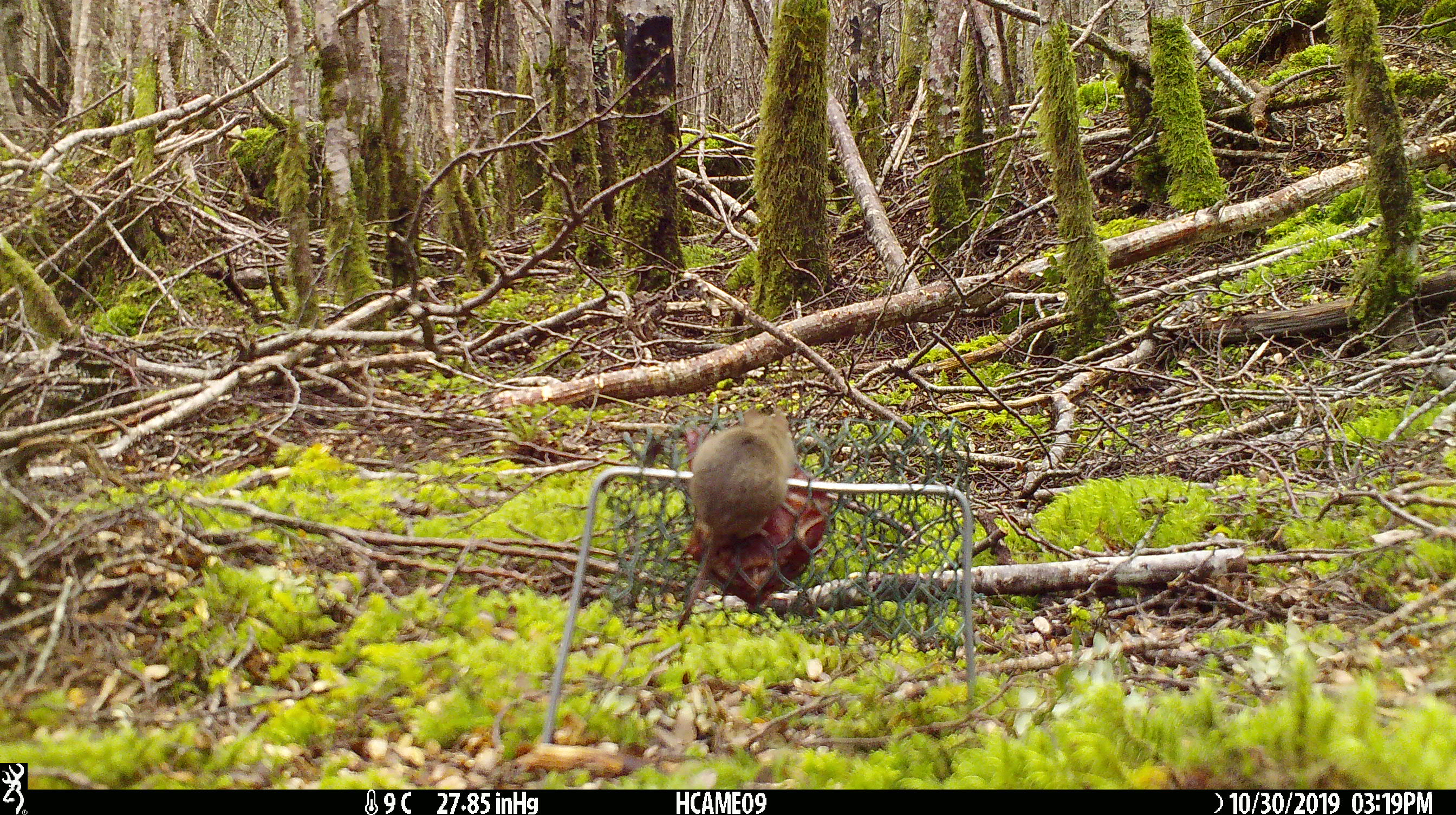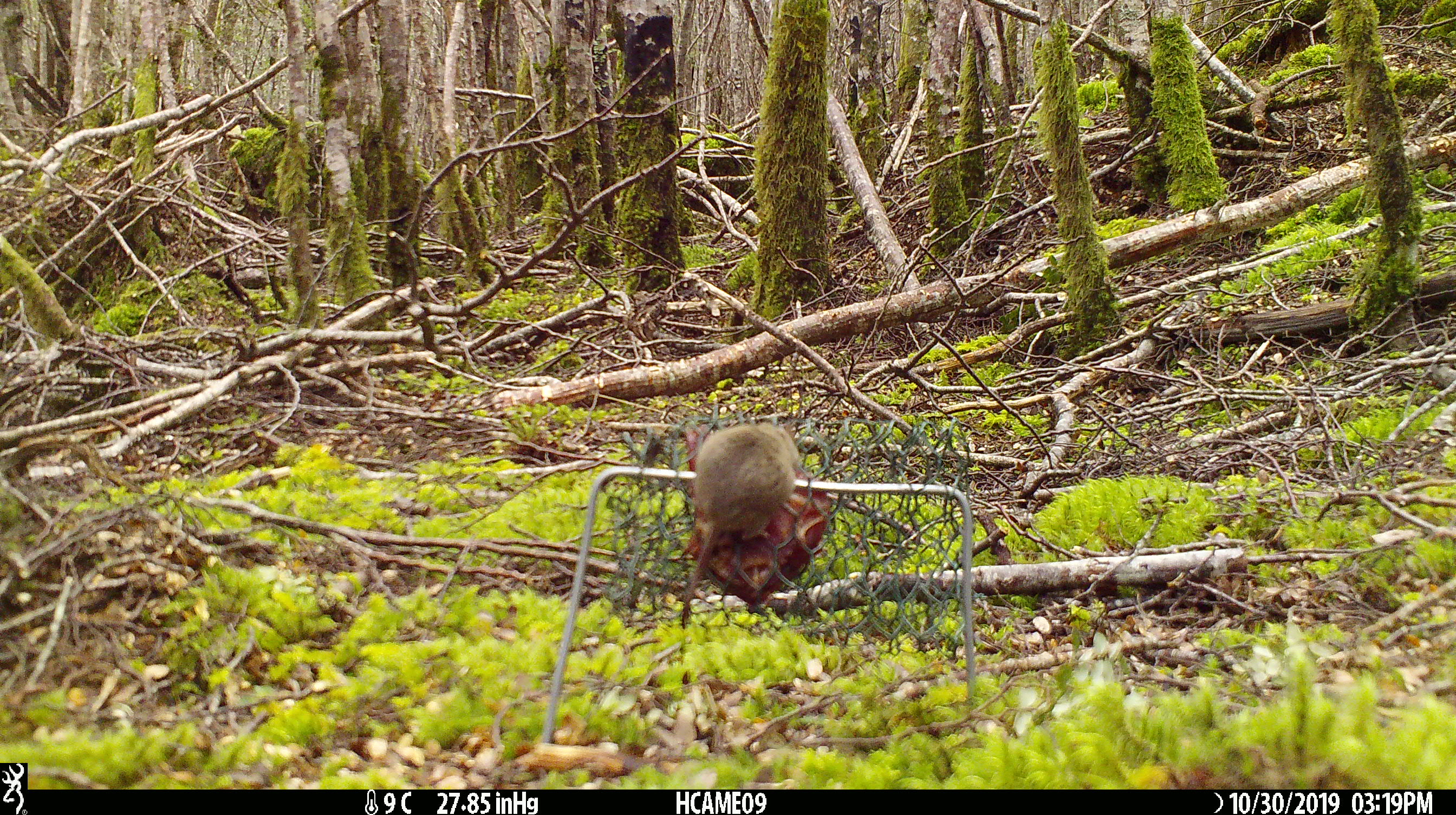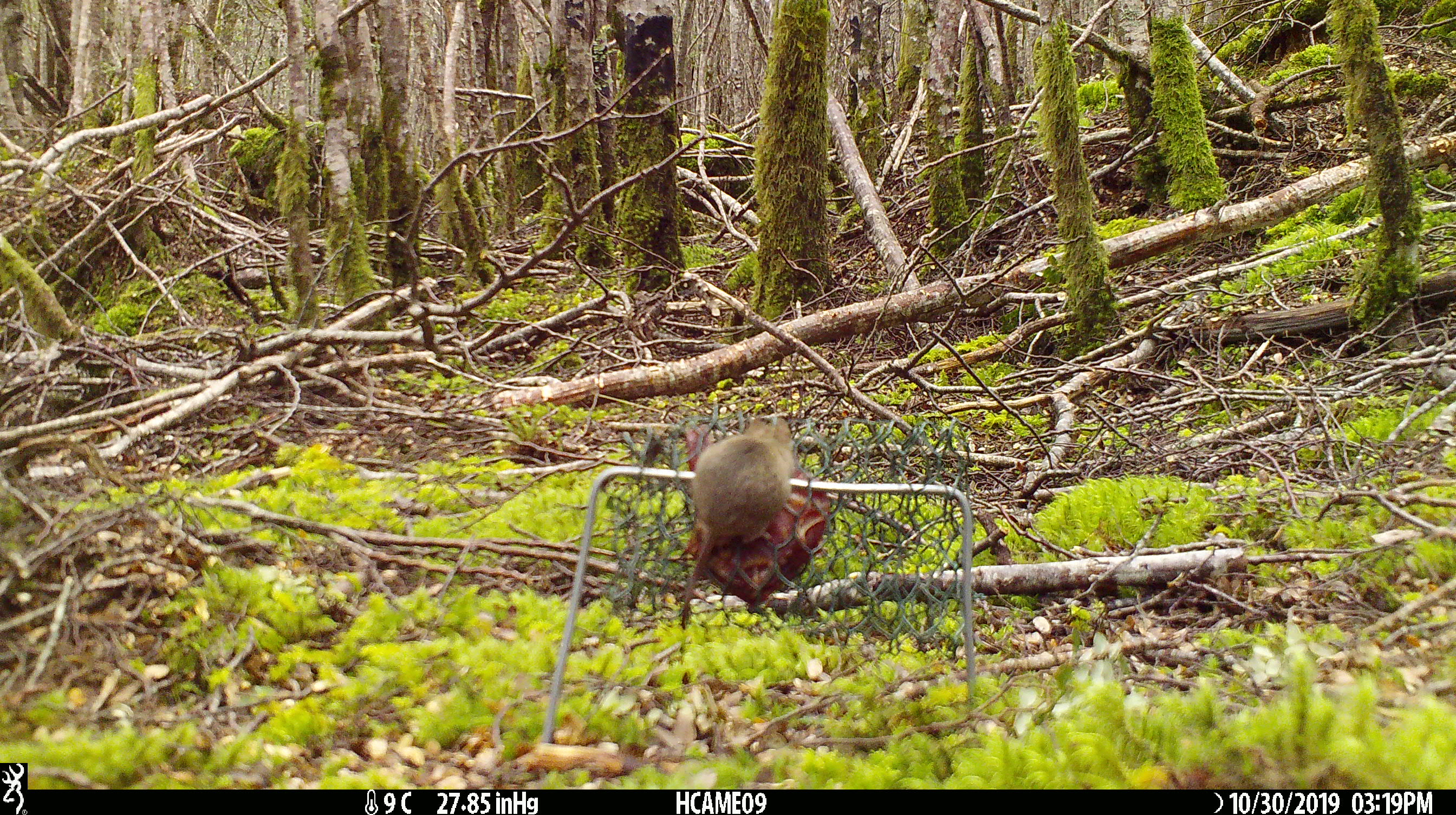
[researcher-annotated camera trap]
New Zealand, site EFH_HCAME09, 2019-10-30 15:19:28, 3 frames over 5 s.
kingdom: Animalia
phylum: Chordata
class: Mammalia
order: Rodentia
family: Muridae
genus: Mus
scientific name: Mus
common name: mouse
Mouse (Mus).